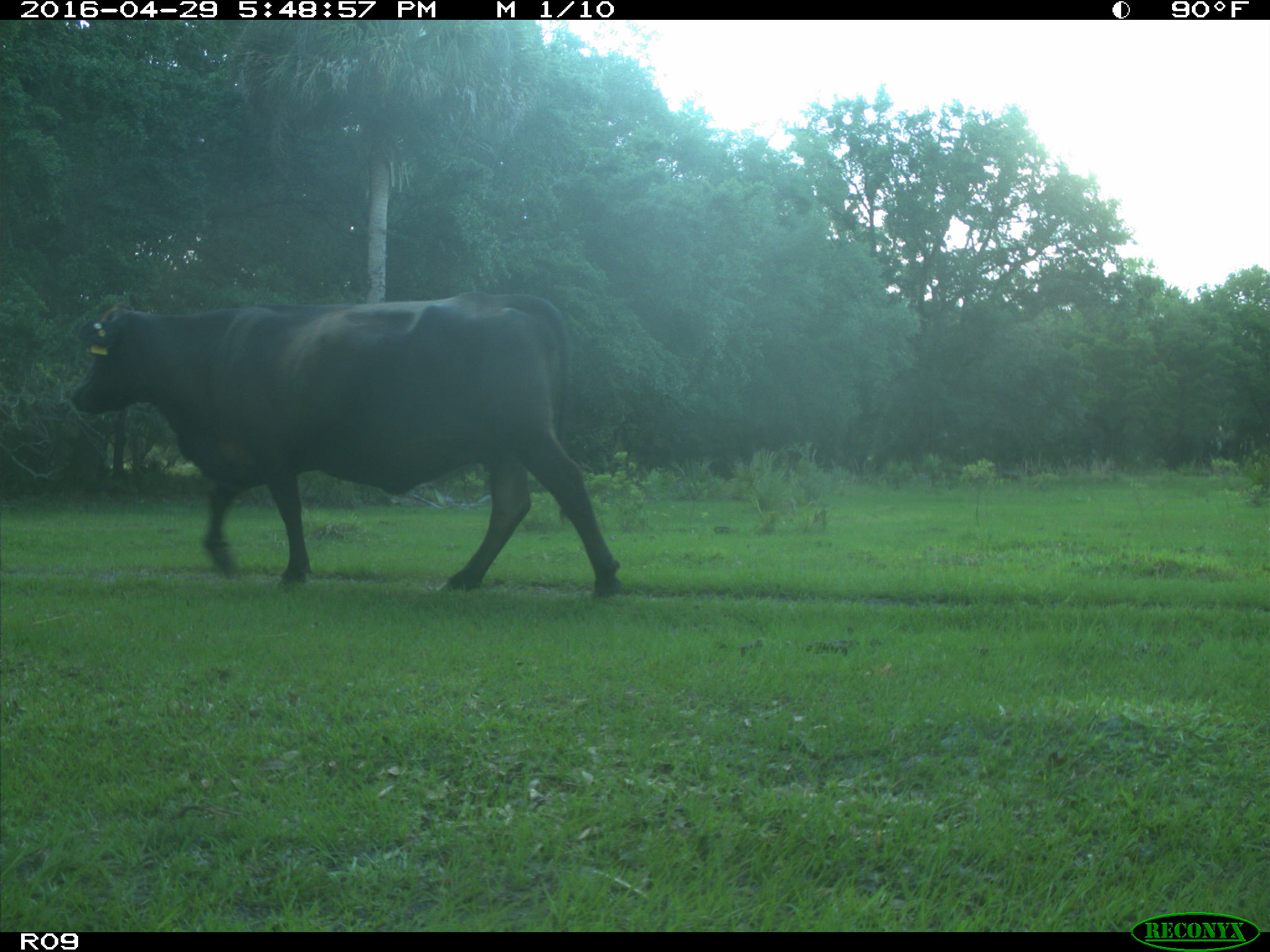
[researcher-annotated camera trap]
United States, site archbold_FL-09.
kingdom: Animalia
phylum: Chordata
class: Mammalia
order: Artiodactyla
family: Bovidae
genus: Bos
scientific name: Bos taurus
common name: domestic cow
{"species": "Bos taurus (domestic cow)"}